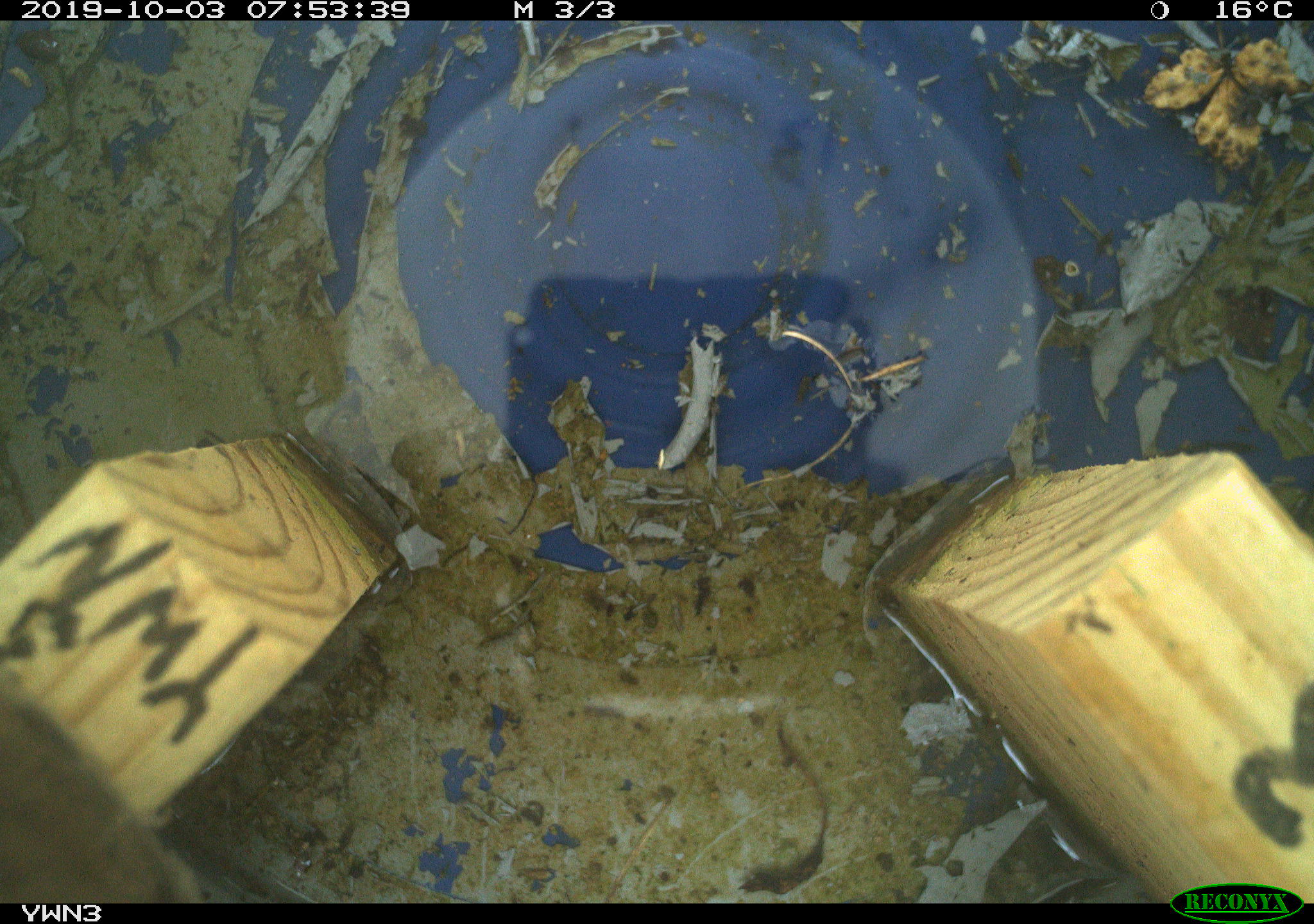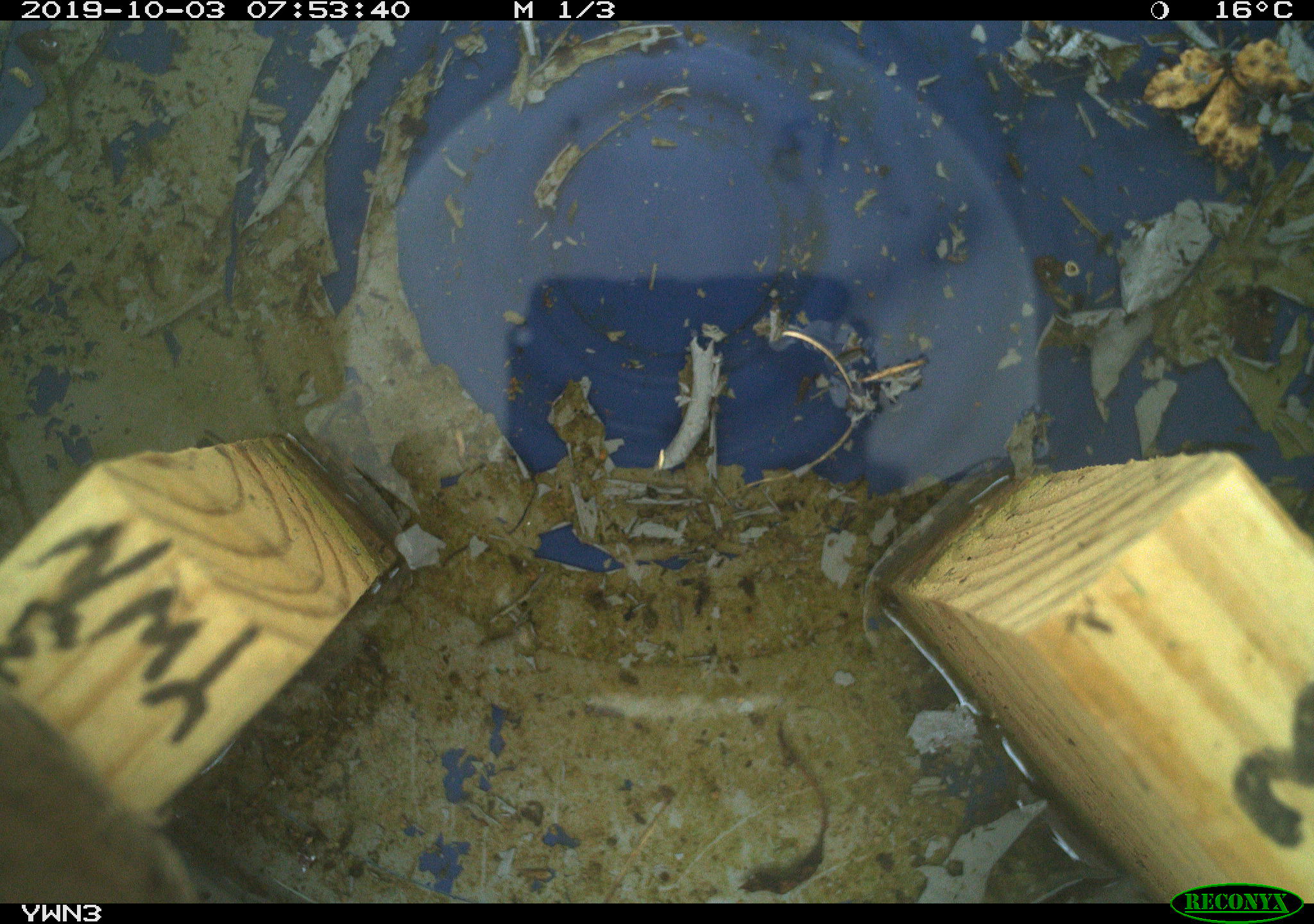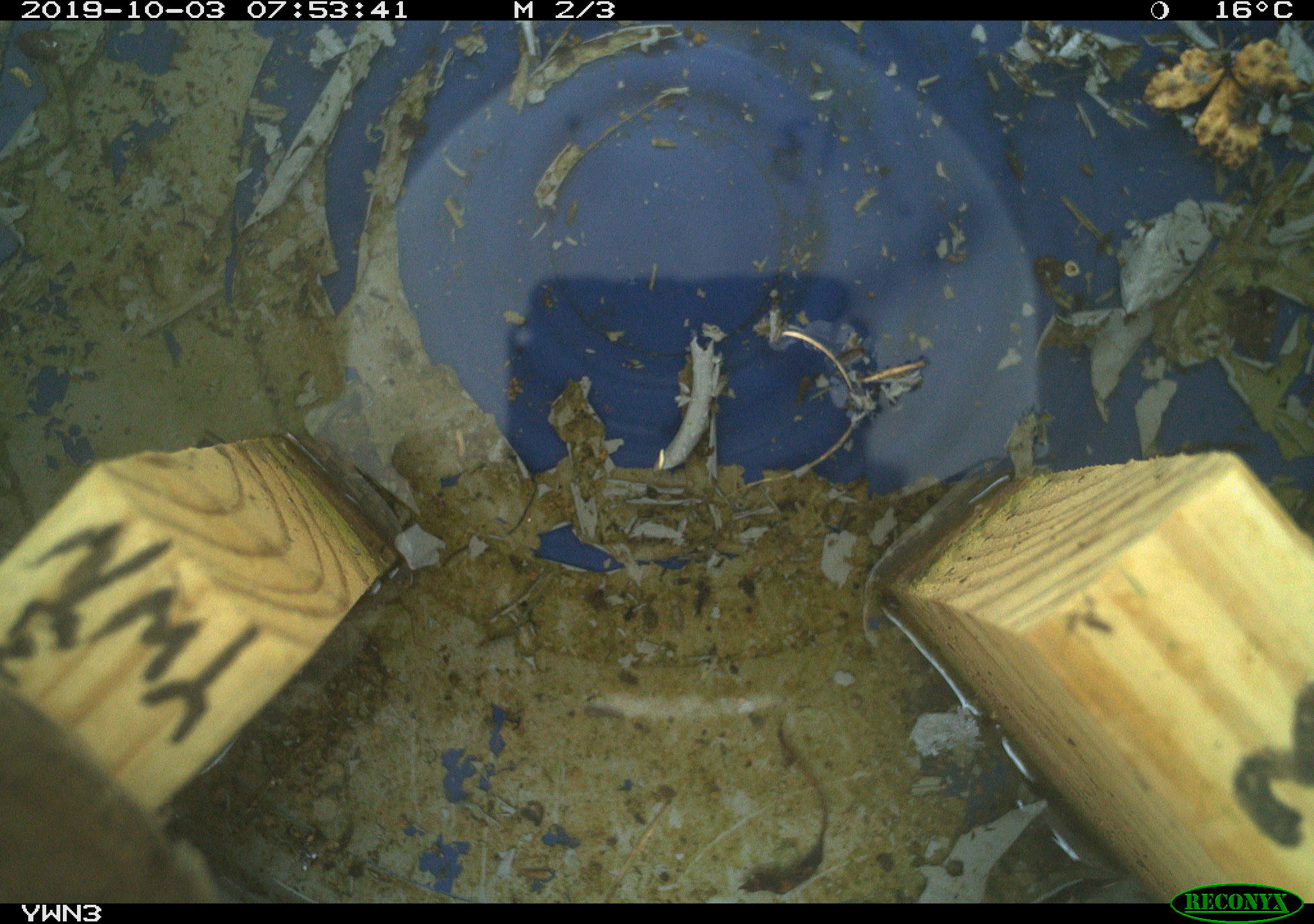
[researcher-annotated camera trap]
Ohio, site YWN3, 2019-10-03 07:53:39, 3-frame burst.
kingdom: Animalia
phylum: Chordata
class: Aves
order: Passeriformes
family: Troglodytidae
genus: Troglodytes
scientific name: Troglodytes aedon aedon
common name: northern house wren